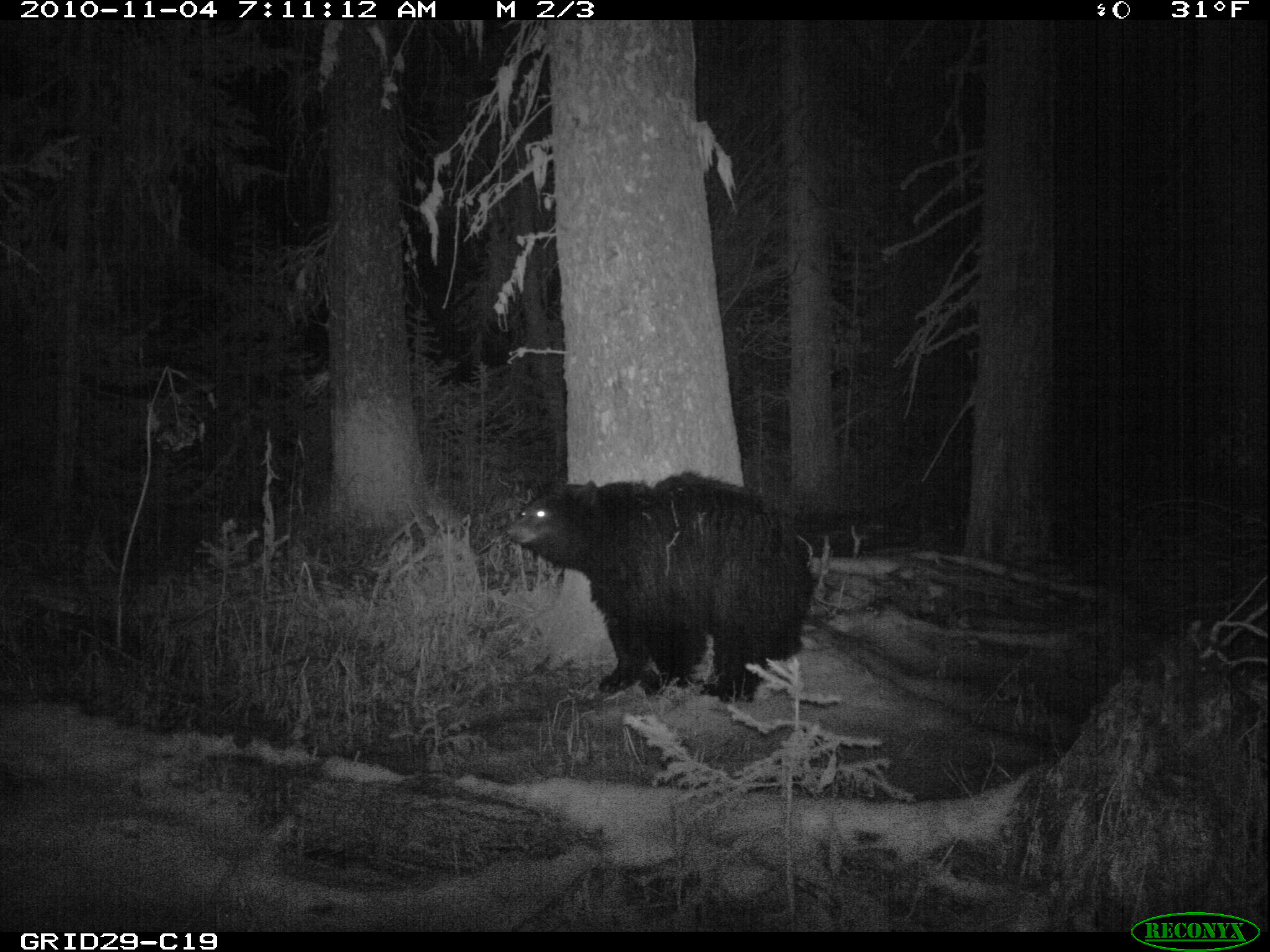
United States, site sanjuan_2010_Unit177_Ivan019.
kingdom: Animalia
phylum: Chordata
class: Mammalia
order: Carnivora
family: Ursidae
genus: Ursus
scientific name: Ursus americanus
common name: american black bear